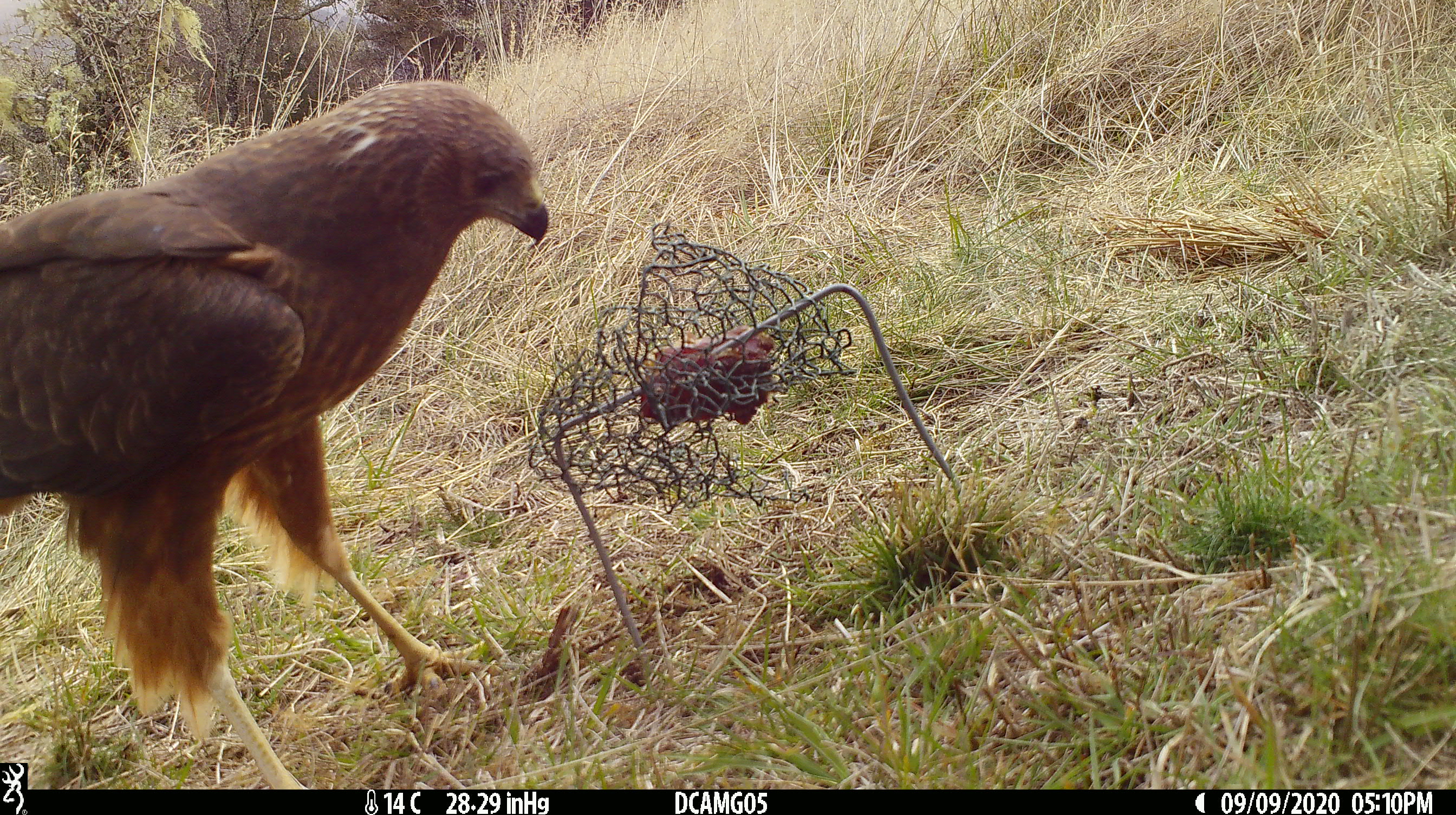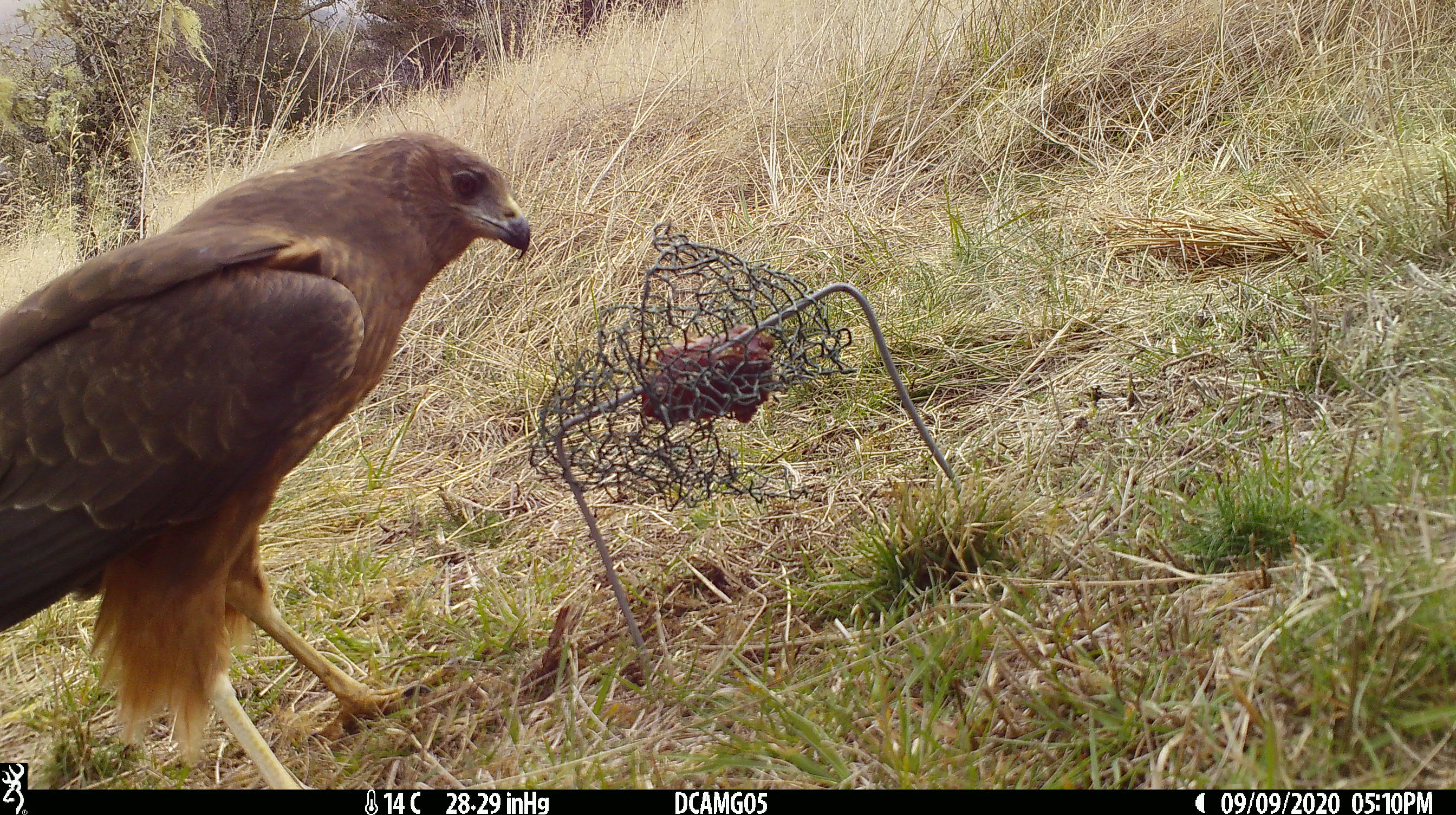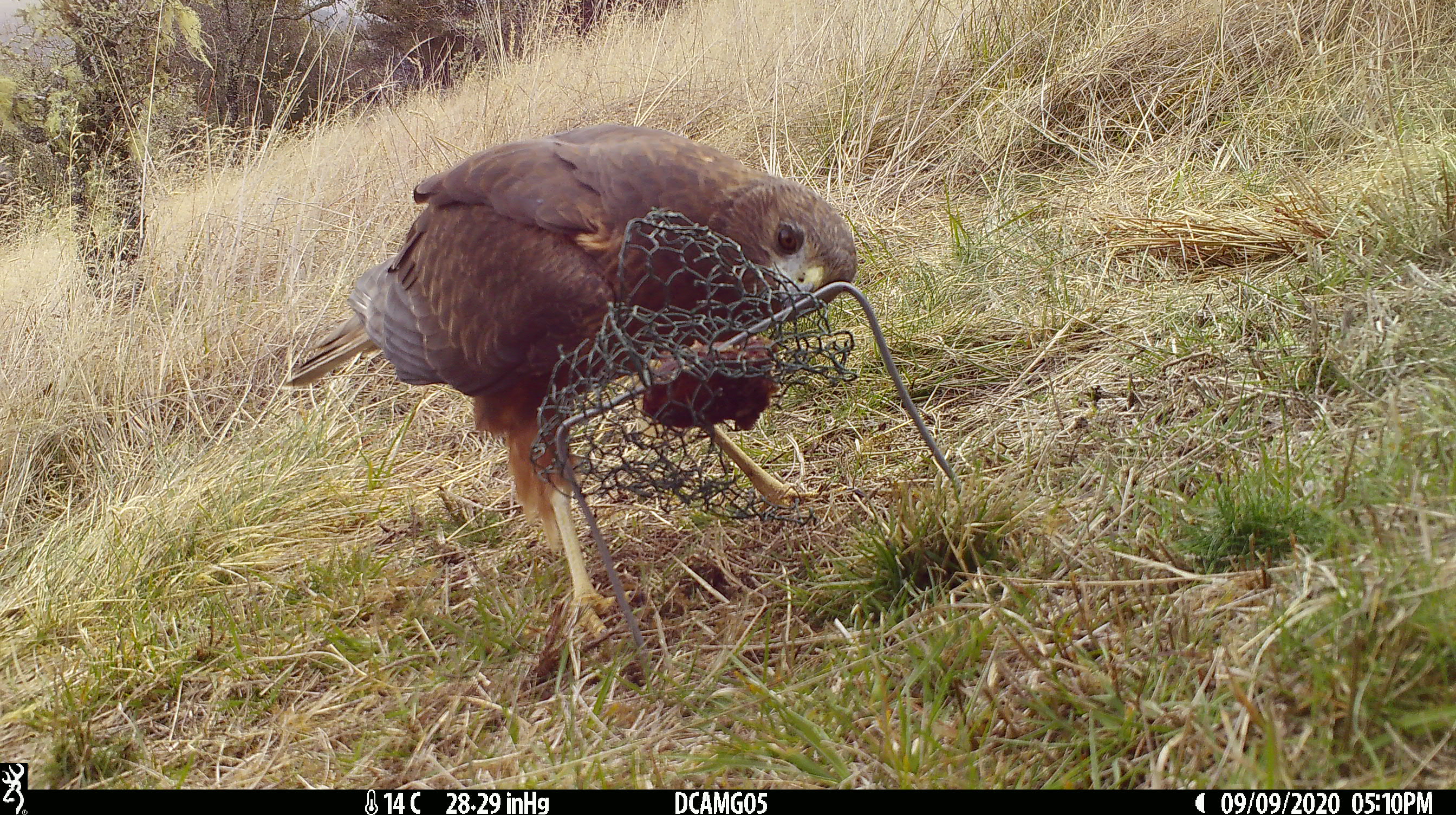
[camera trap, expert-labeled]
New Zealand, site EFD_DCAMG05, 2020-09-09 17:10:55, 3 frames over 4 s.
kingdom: Animalia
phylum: Chordata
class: Aves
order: Accipitriformes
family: Accipitridae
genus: Circus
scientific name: Circus approximans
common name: swamp harrier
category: harrier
Harrier (swamp harrier) (Circus approximans).